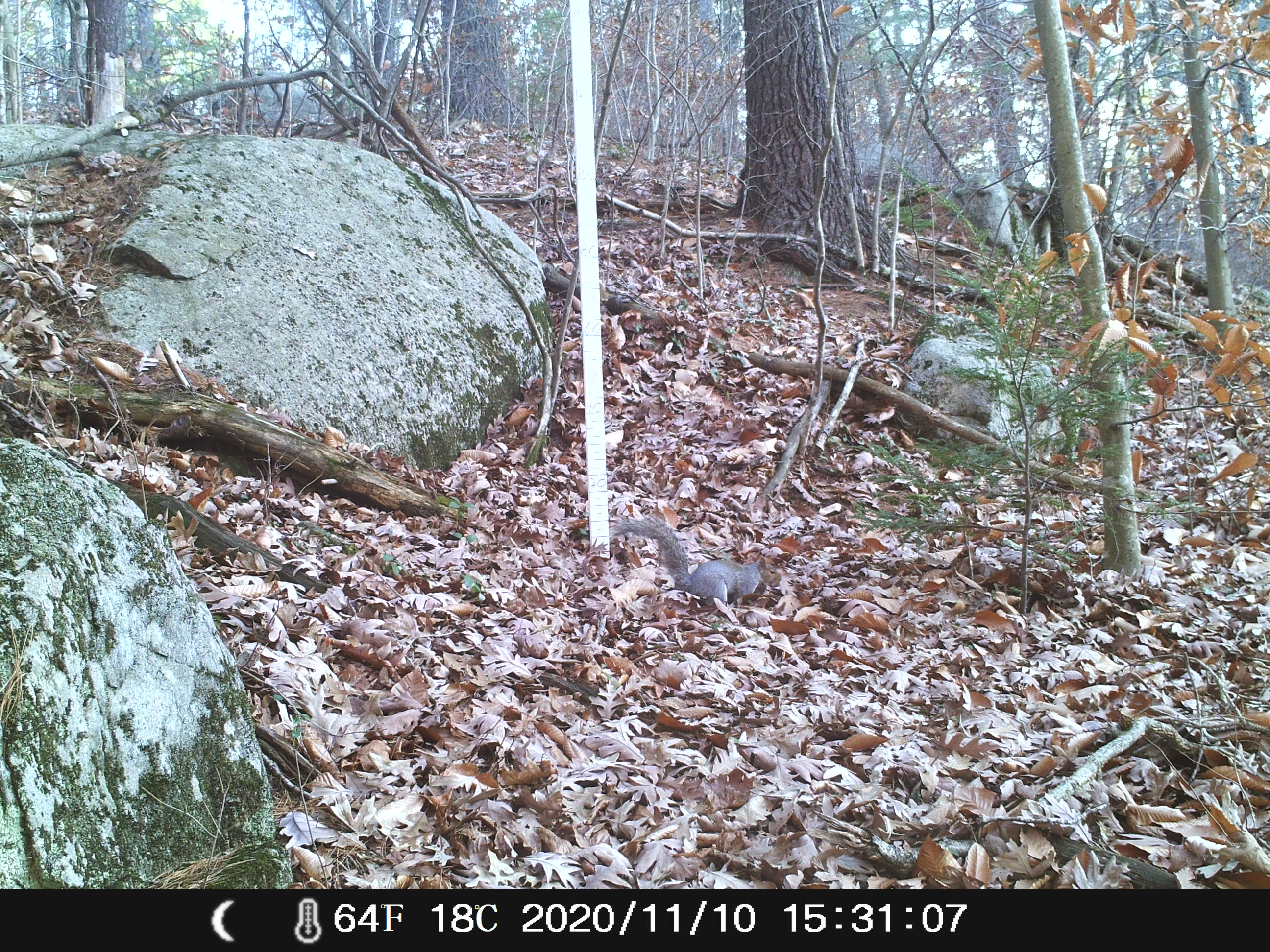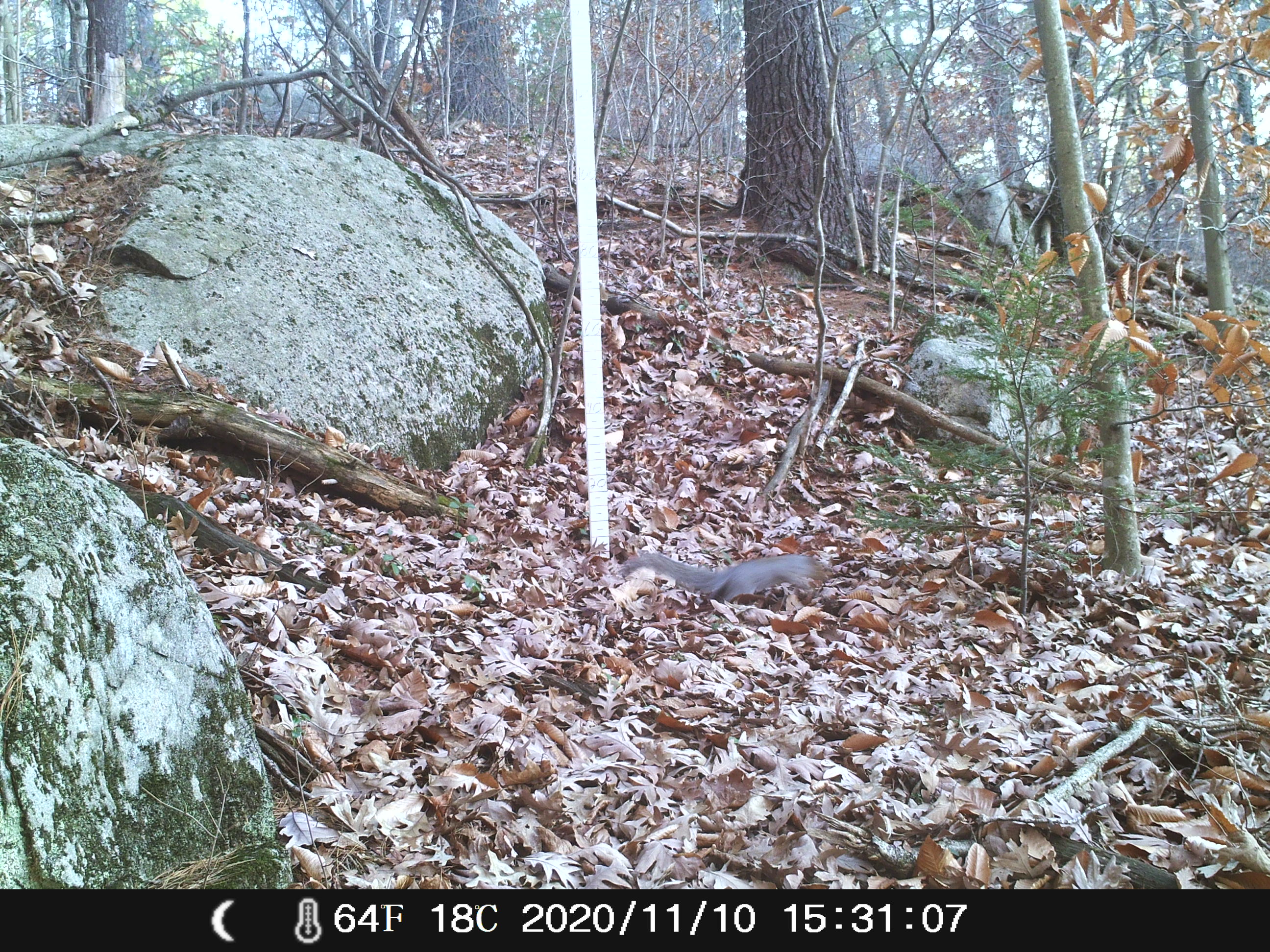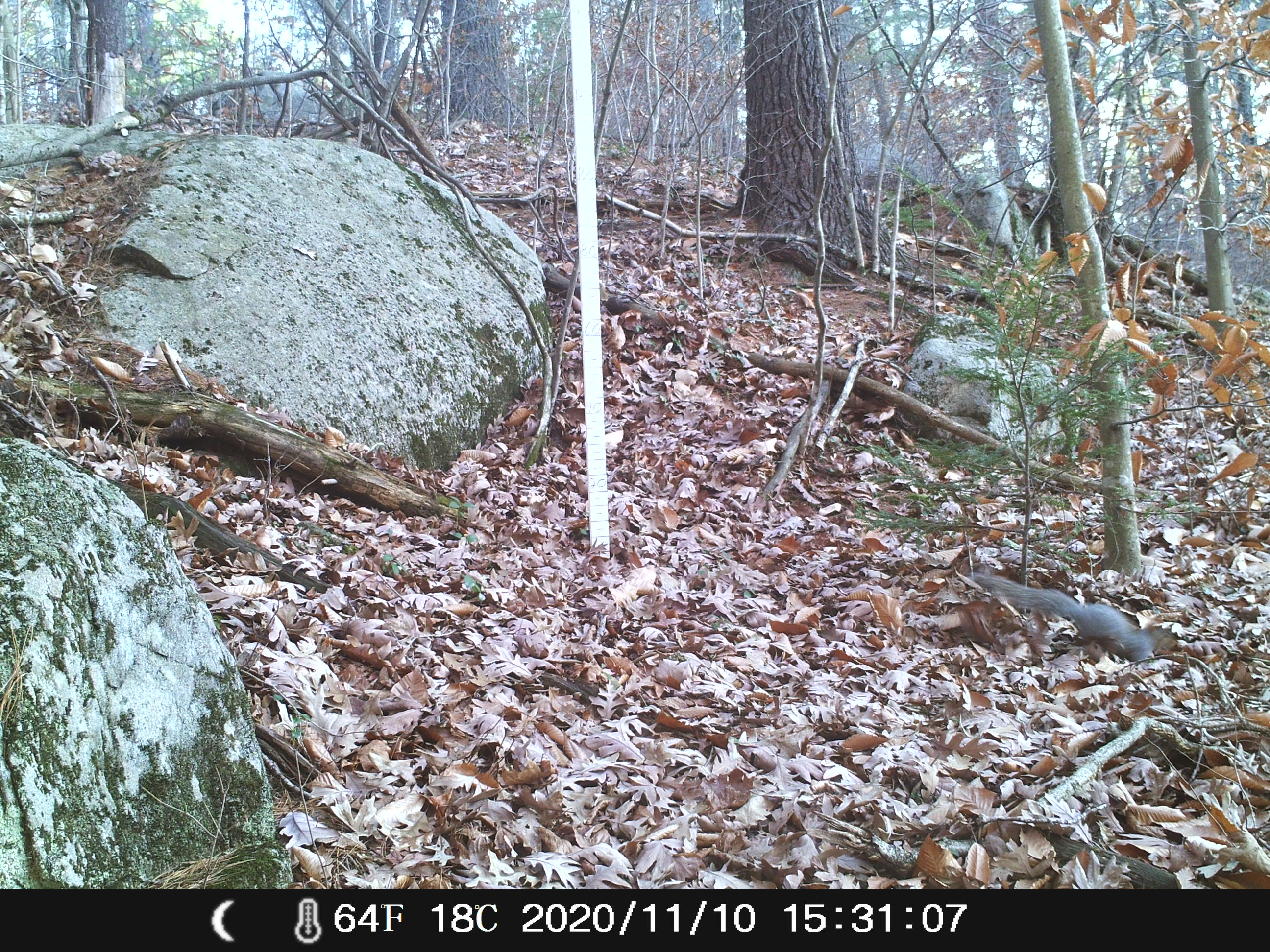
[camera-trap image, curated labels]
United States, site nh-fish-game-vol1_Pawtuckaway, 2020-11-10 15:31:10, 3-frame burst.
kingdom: Animalia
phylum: Chordata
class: Mammalia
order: Rodentia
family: Sciuridae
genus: Sciurus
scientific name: Sciurus carolinensis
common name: gray squirrel